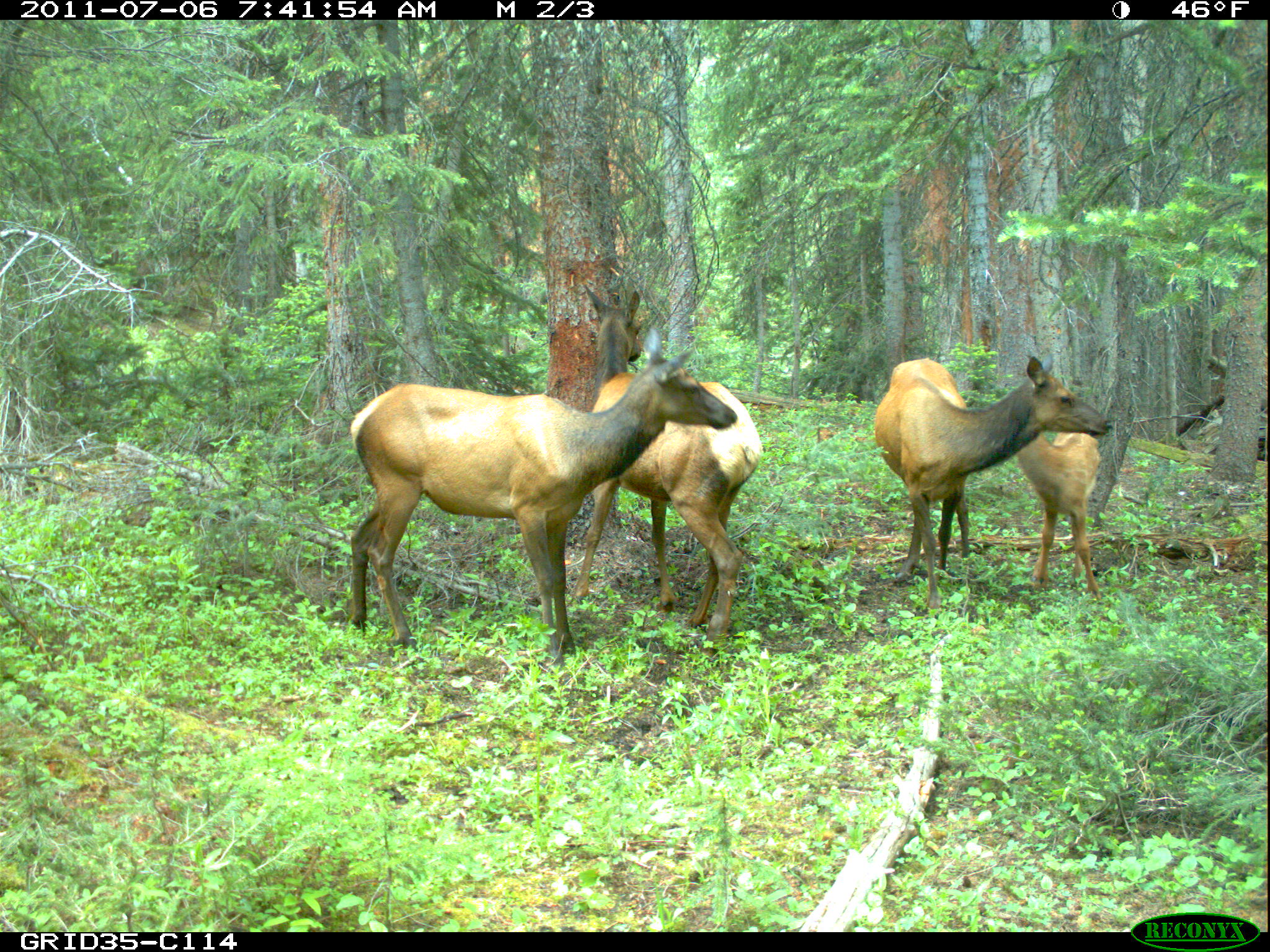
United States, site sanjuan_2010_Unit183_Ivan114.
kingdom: Animalia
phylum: Chordata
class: Mammalia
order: Artiodactyla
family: Cervidae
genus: Cervus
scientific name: Cervus elaphus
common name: red deer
Cervus elaphus (red deer).